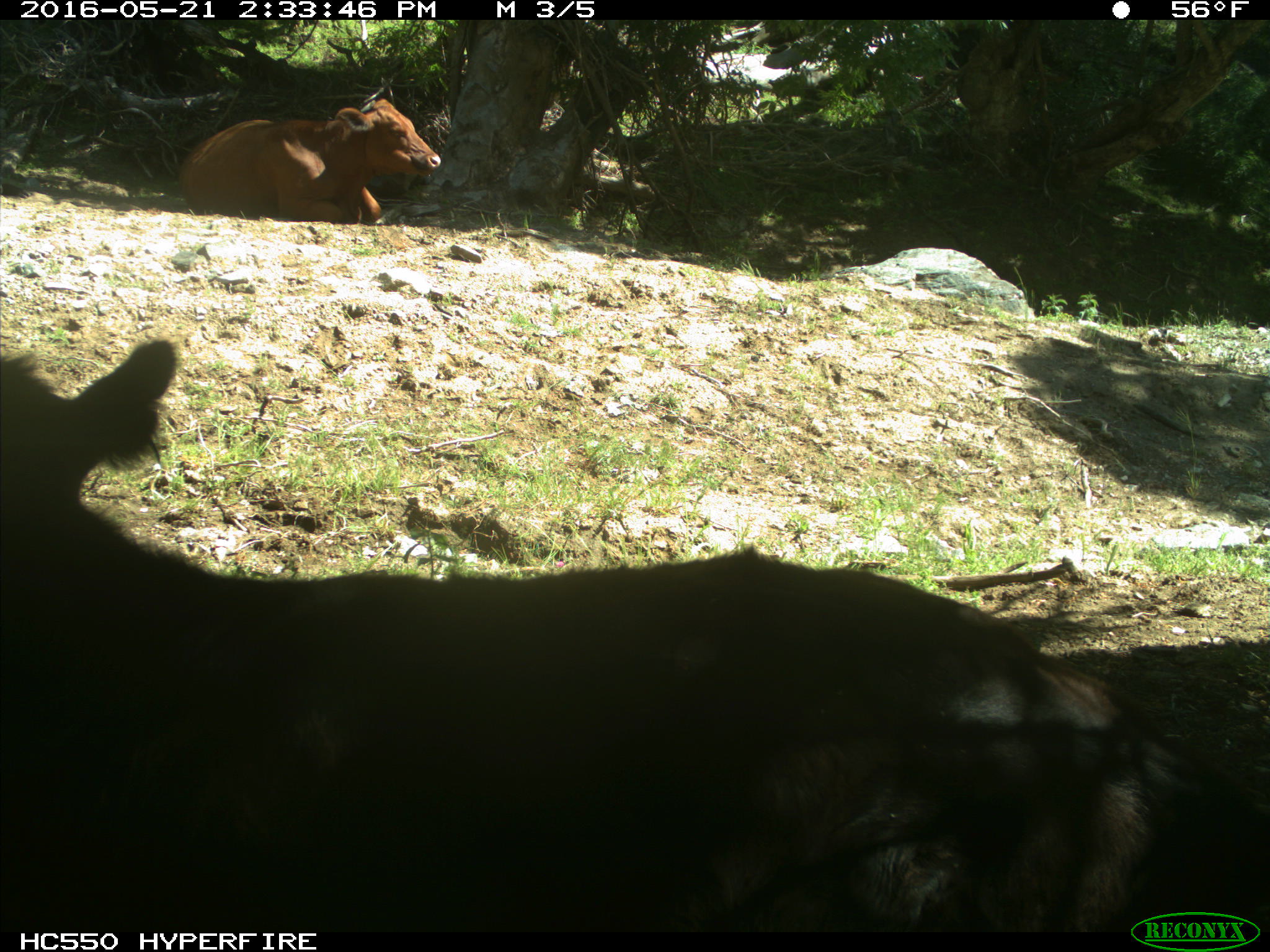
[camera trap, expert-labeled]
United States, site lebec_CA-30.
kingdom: Animalia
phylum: Chordata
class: Mammalia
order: Artiodactyla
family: Bovidae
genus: Bos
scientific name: Bos taurus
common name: domestic cow